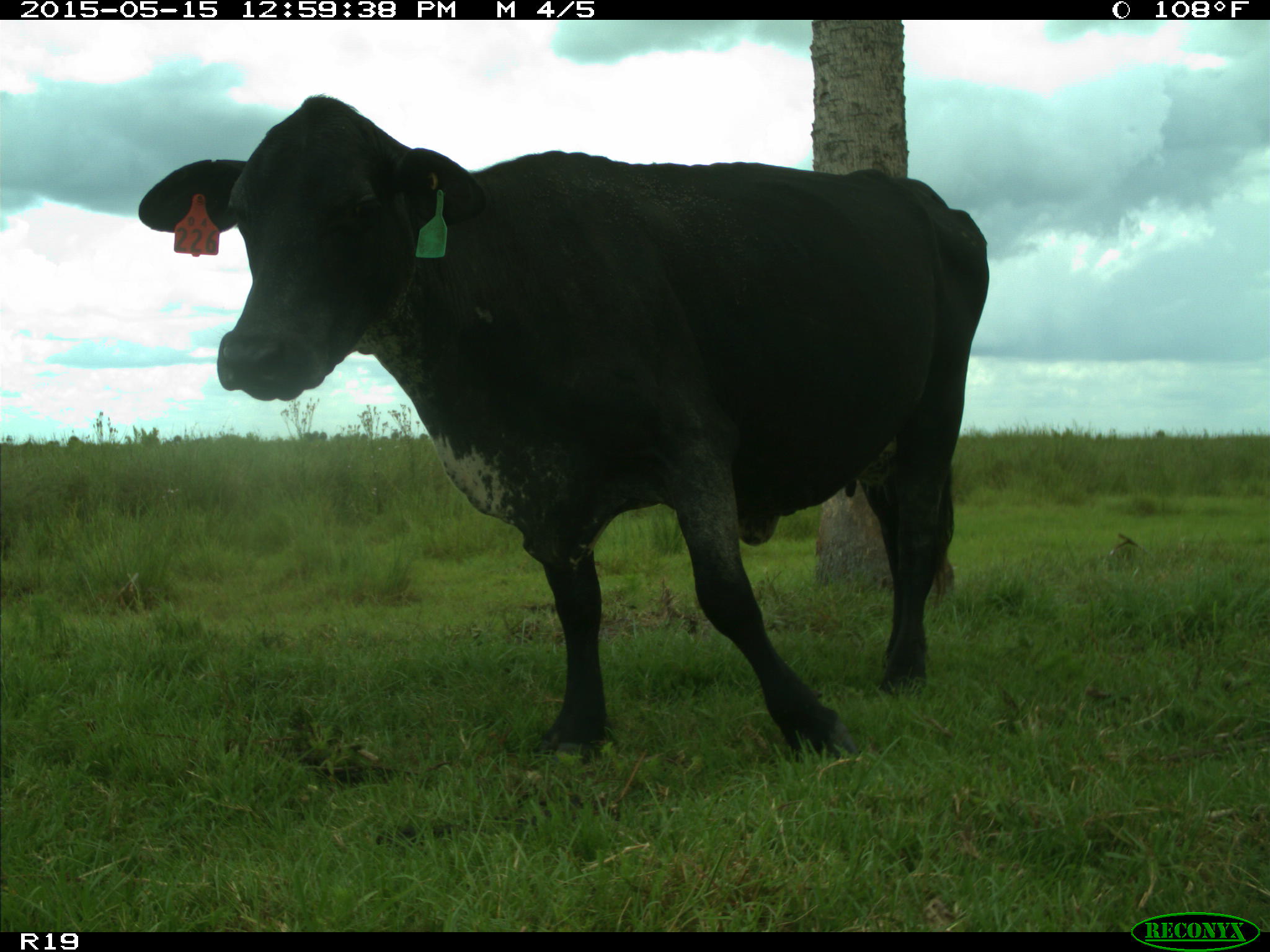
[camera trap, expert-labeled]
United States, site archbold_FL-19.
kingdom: Animalia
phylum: Chordata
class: Mammalia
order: Artiodactyla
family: Bovidae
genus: Bos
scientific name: Bos taurus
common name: domestic cow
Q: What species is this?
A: Bos taurus (domestic cow).